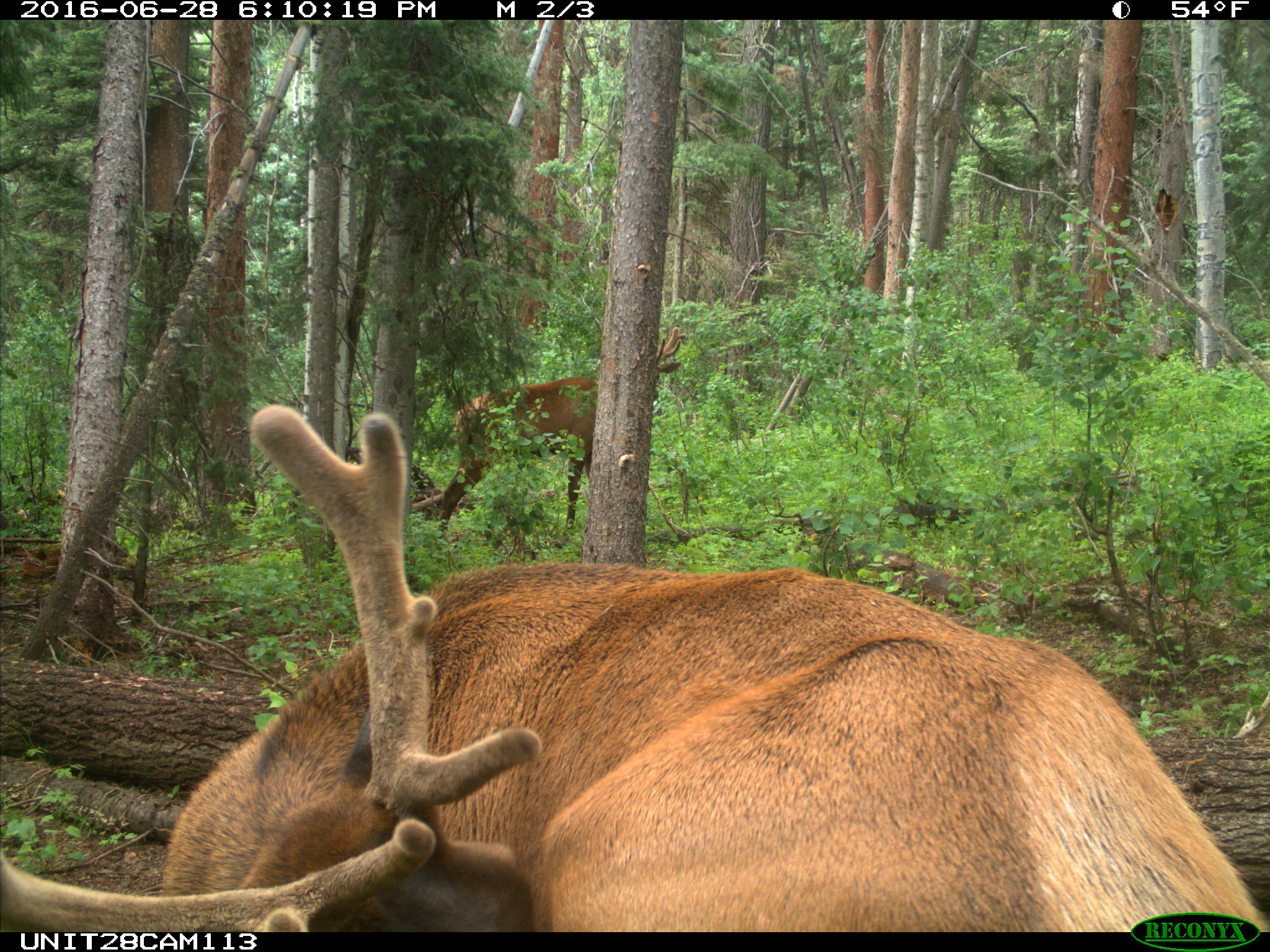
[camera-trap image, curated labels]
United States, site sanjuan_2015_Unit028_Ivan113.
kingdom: Animalia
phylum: Chordata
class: Mammalia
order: Artiodactyla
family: Cervidae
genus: Cervus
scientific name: Cervus elaphus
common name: red deer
Cervus elaphus (red deer).